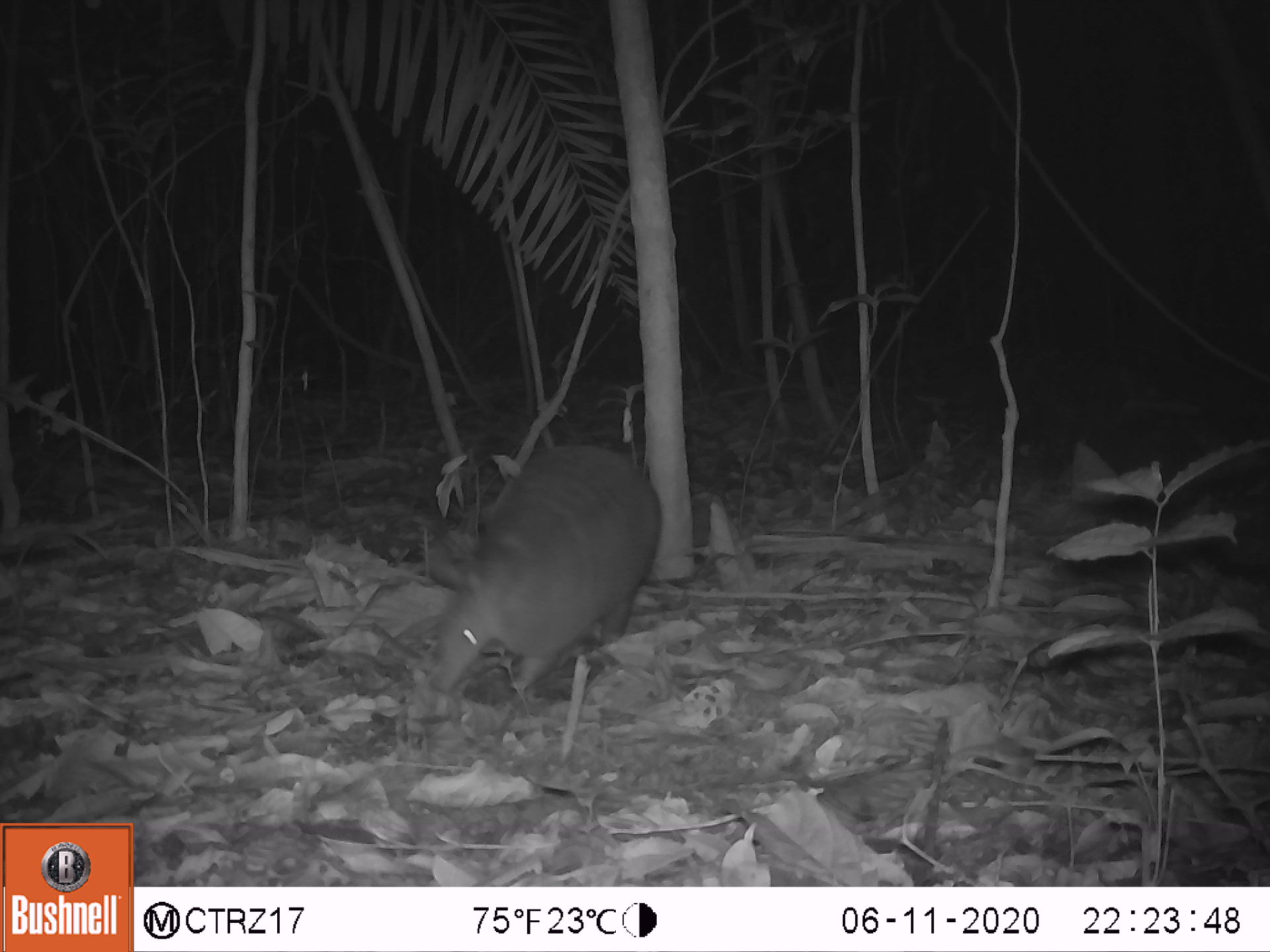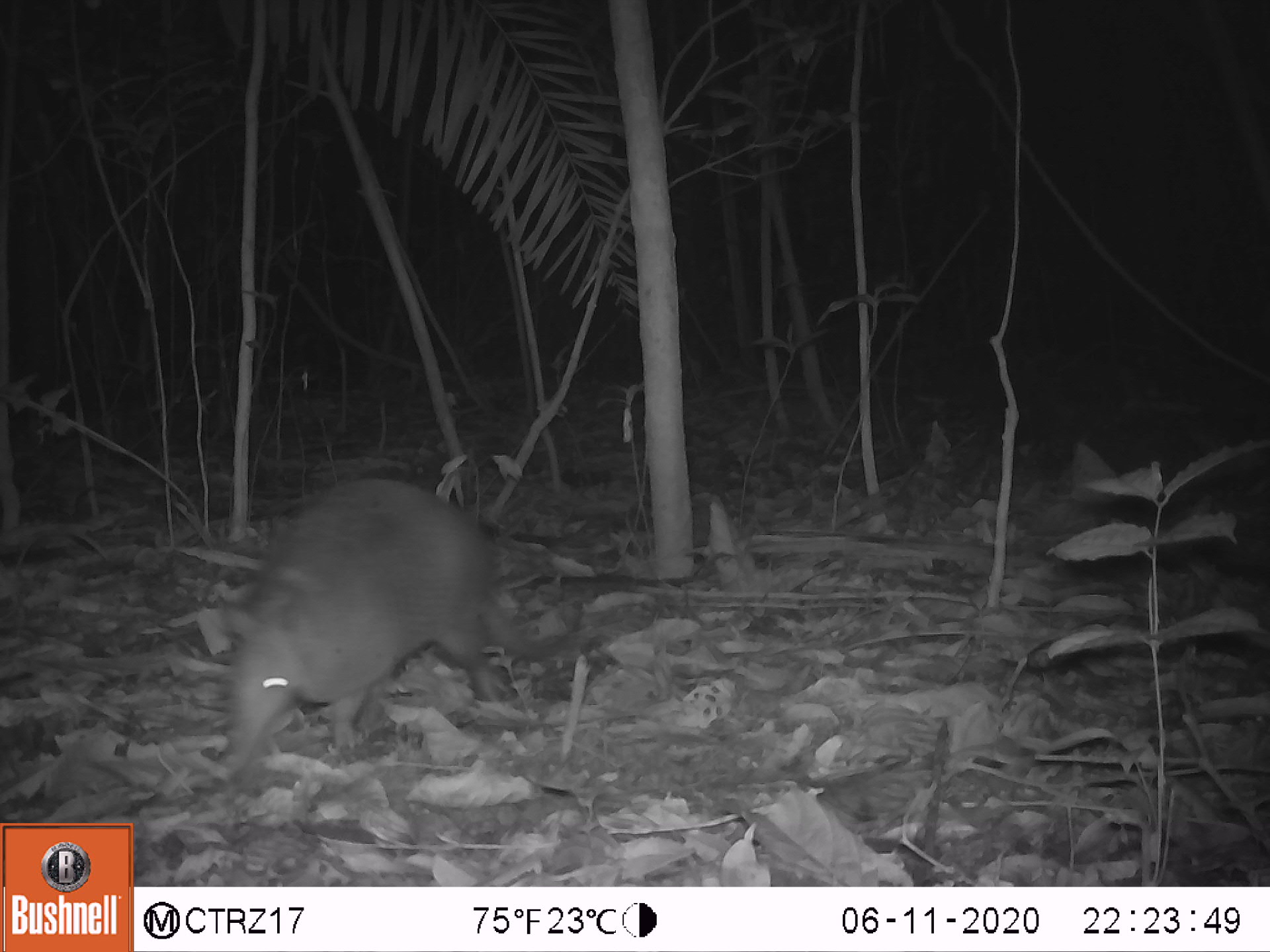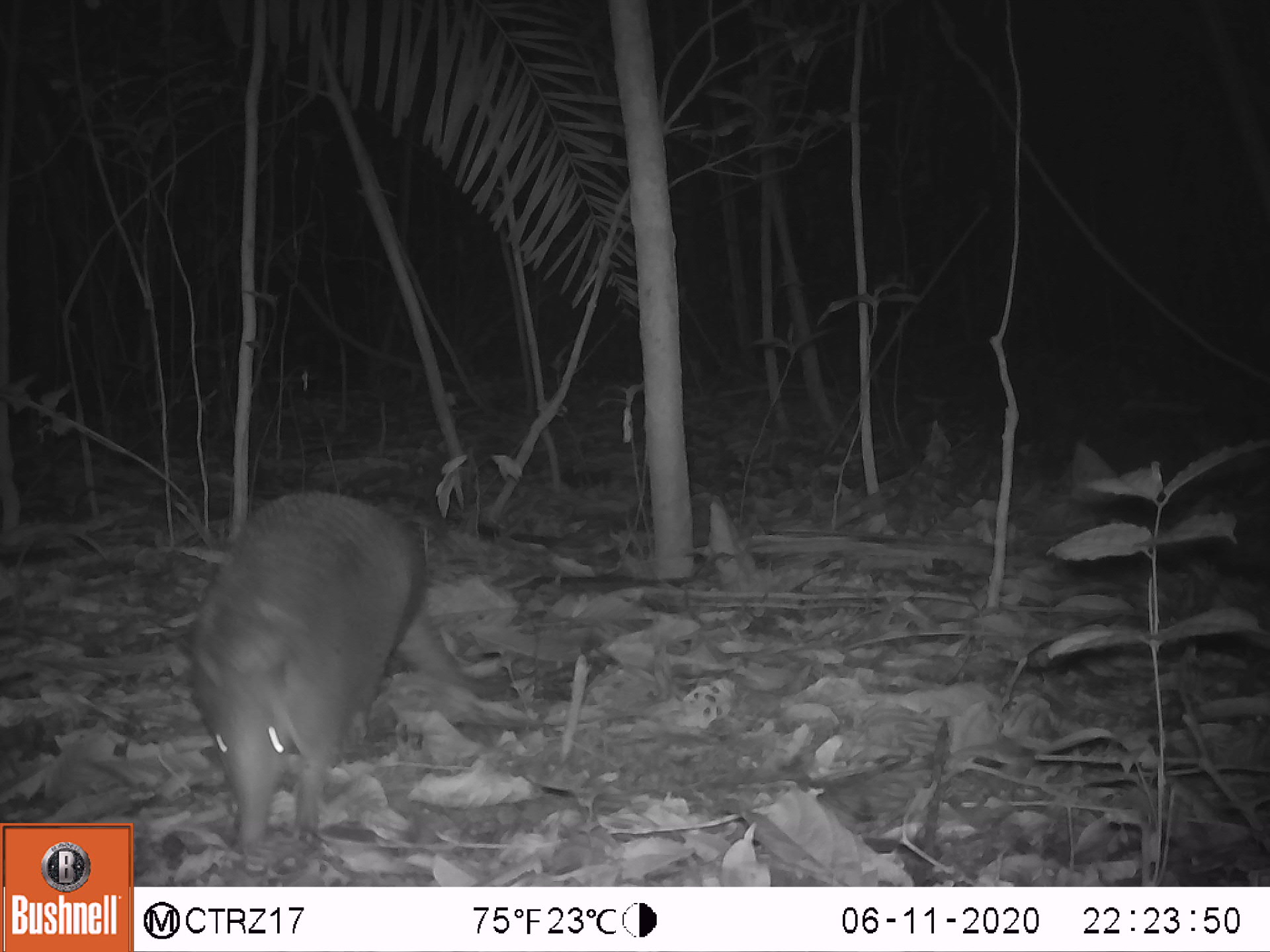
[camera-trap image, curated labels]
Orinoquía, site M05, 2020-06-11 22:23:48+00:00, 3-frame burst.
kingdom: Animalia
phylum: Chordata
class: Mammalia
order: Cingulata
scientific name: Cingulata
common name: armadillo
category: unknown armadillo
Unknown armadillo (armadillo) (Cingulata).